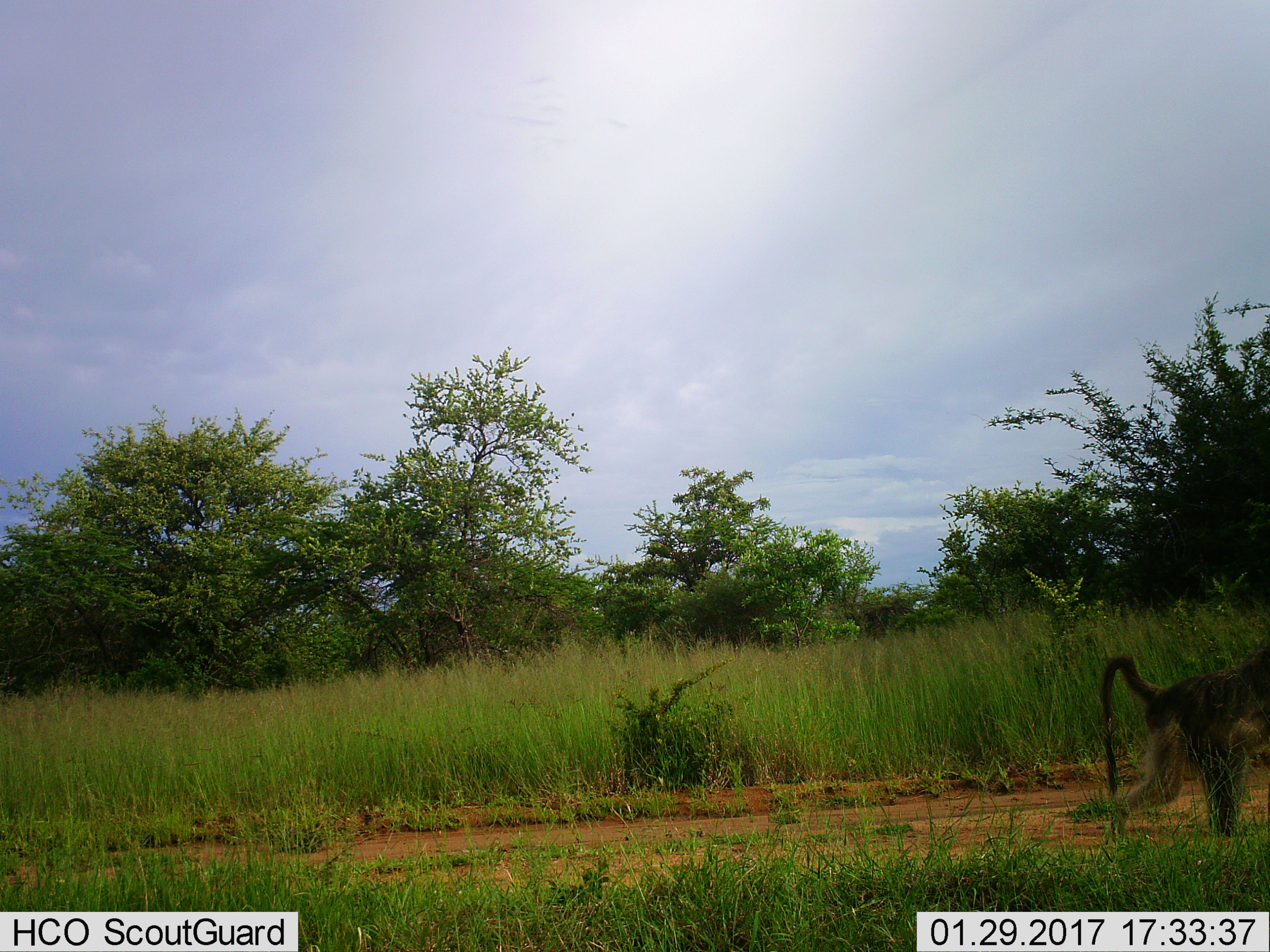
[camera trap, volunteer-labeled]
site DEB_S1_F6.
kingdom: Animalia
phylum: Chordata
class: Mammalia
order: Primates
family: Cercopithecidae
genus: Papio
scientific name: Papio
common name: baboon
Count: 1.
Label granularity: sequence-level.